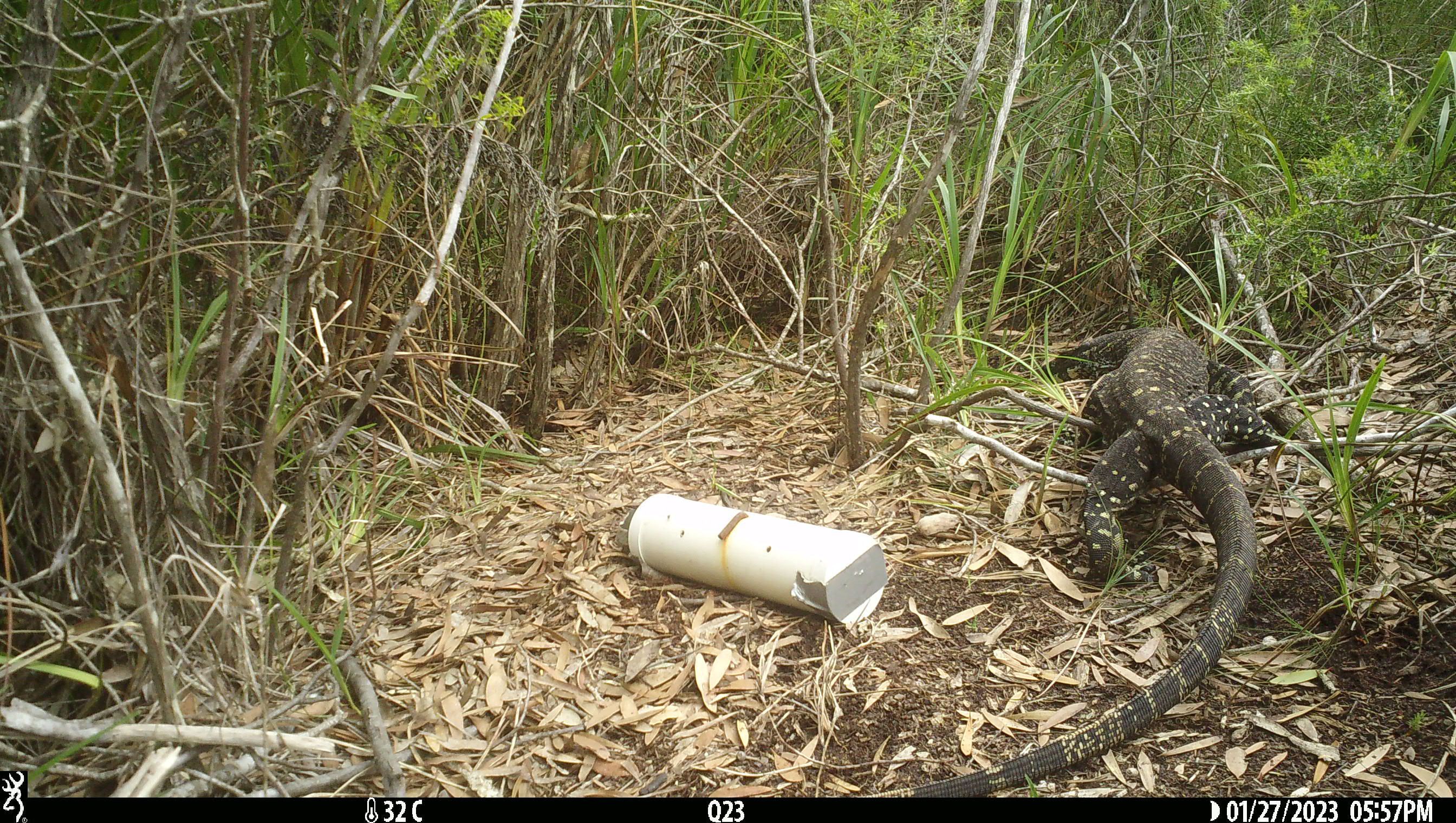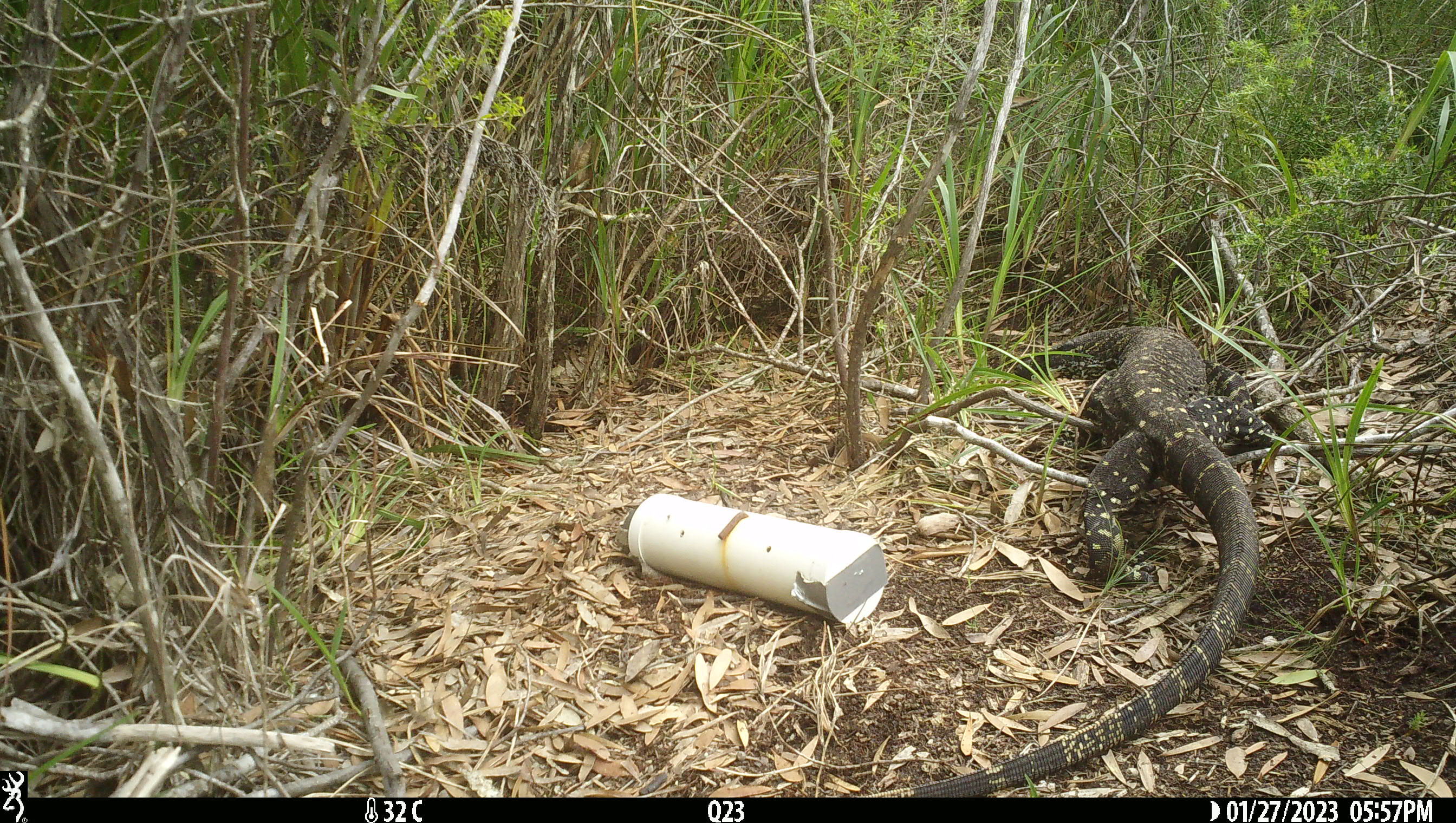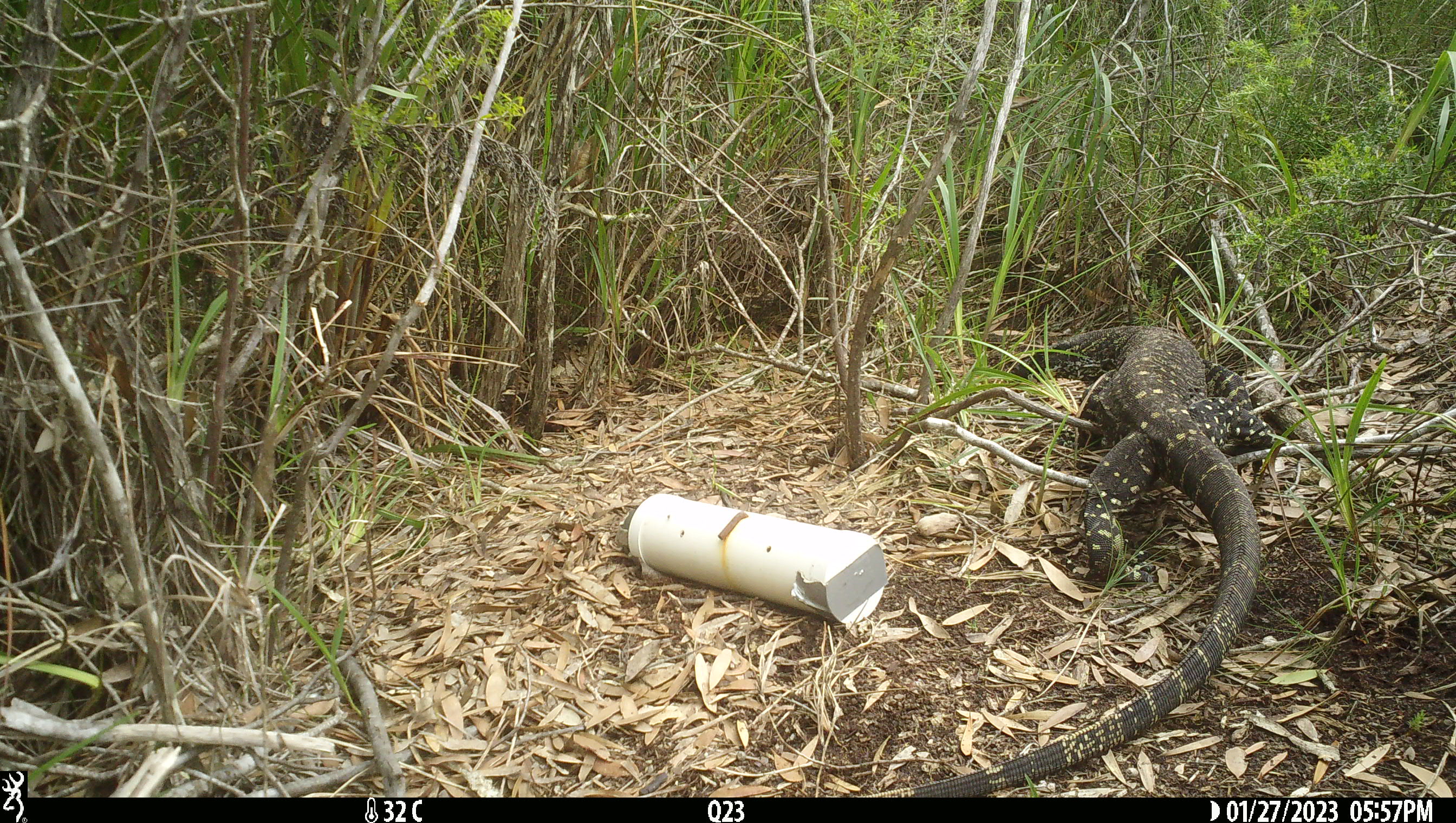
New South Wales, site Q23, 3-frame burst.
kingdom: Animalia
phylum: Chordata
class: Reptilia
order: Squamata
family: Varanidae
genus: Varanus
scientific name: Varanus varius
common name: lace monitor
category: goanna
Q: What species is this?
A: Goanna (lace monitor) (Varanus varius).